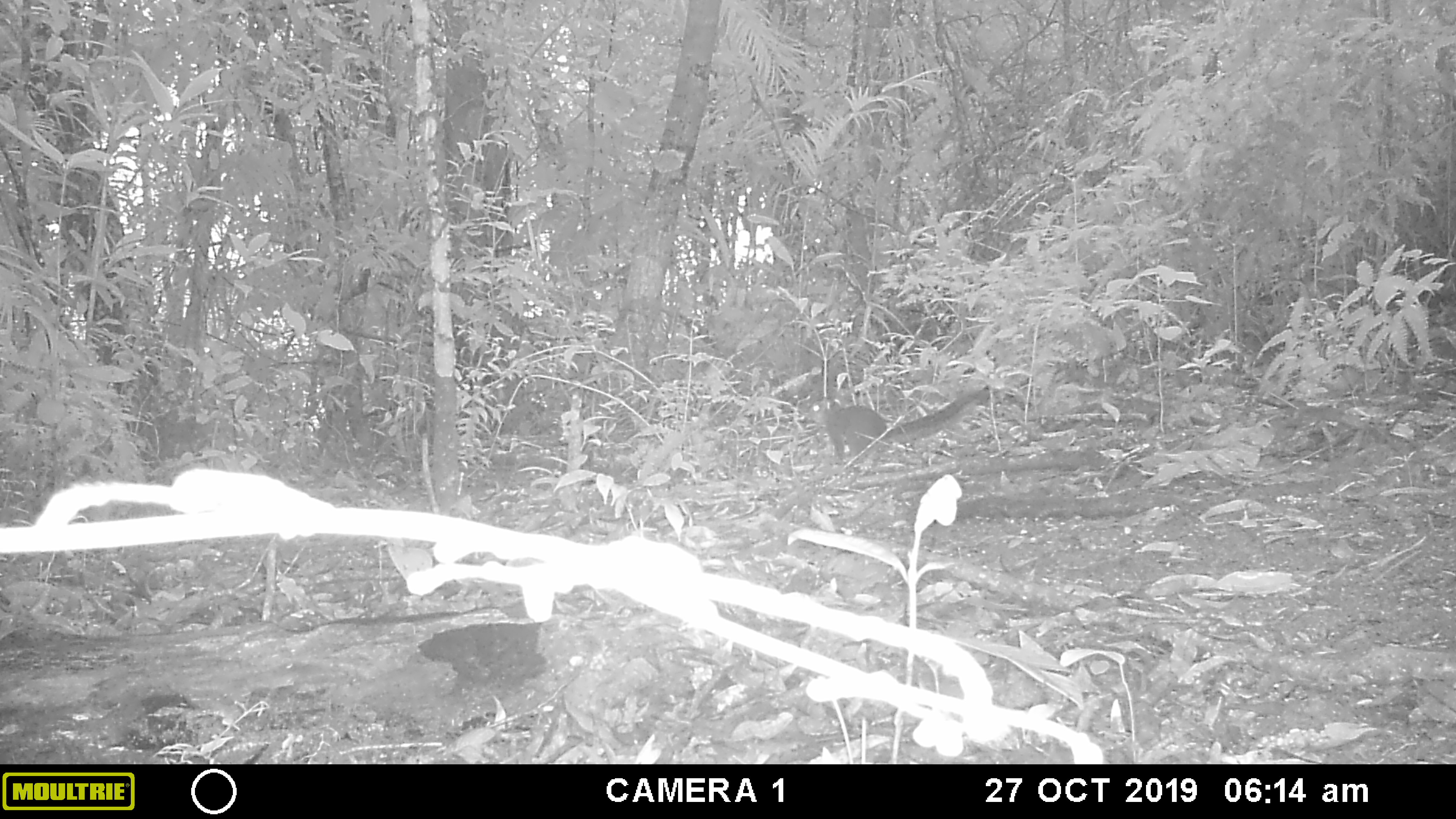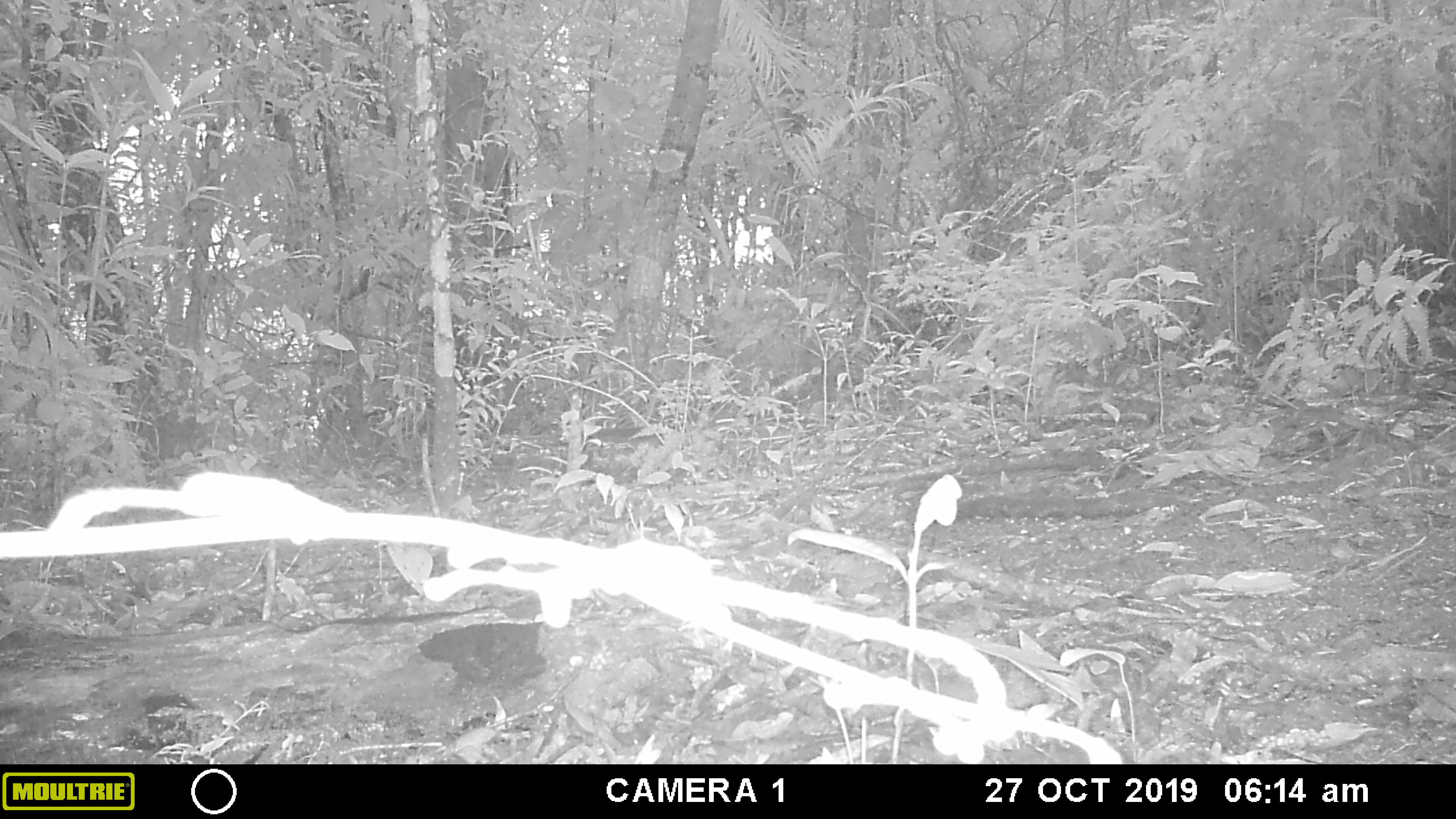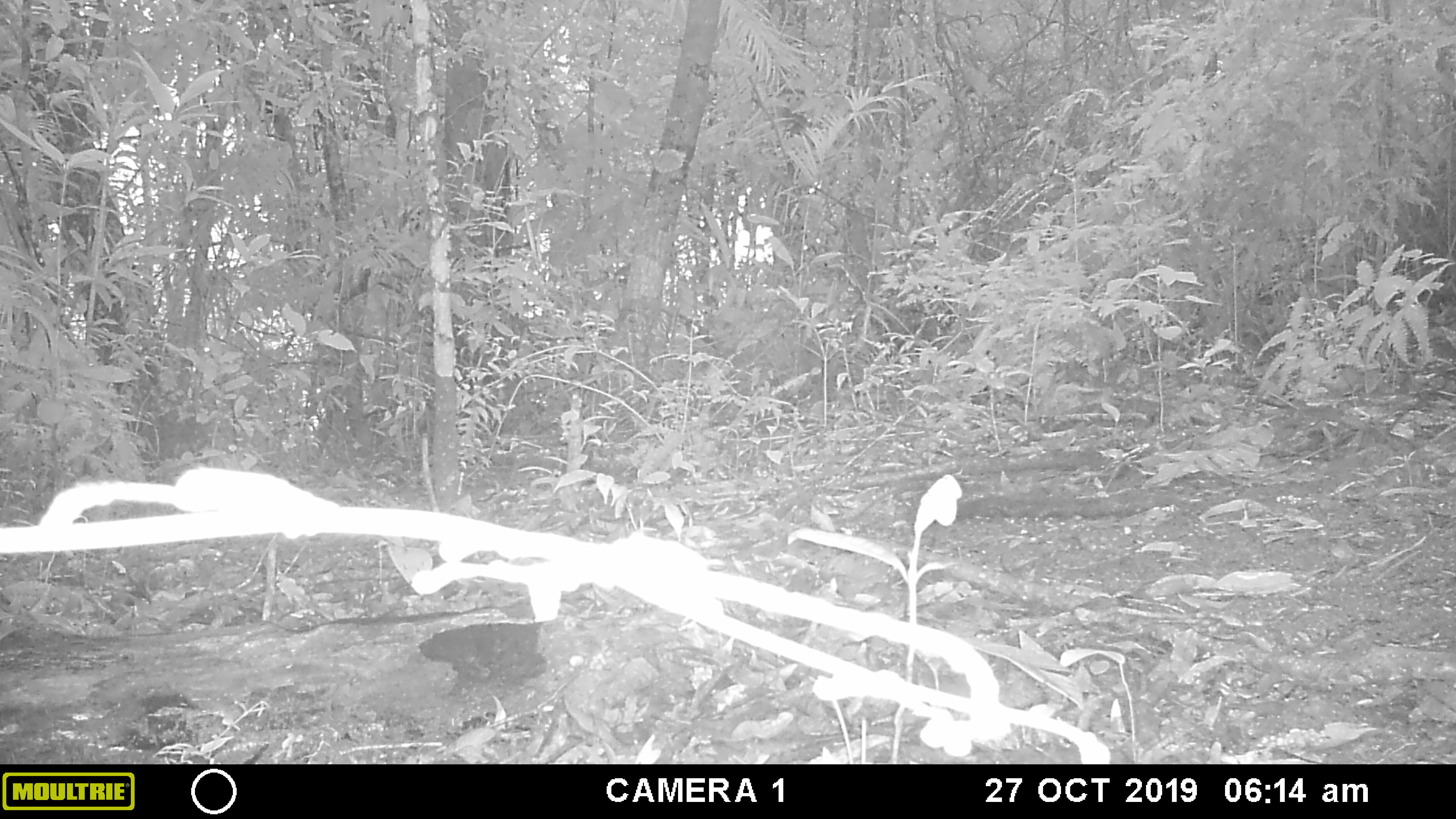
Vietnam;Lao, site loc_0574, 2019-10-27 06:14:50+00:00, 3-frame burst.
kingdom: Animalia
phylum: Chordata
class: Mammalia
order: Rodentia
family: Sciuridae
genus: Dremomys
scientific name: Dremomys rufigenis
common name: red-cheeked squirrel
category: red cheeked squirrel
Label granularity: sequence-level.